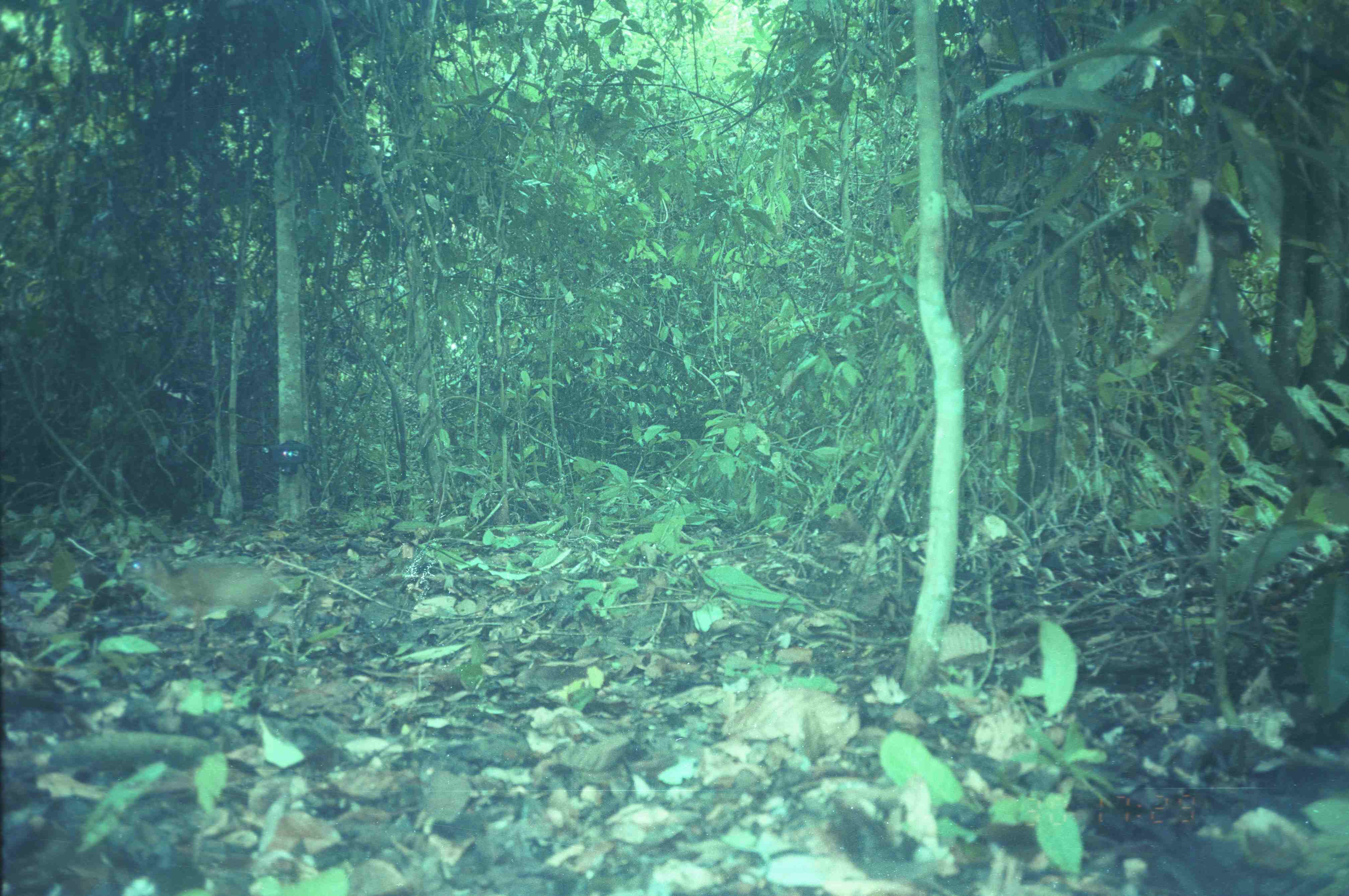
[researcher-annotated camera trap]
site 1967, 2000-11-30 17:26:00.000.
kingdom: Animalia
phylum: Chordata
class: Mammalia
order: Artiodactyla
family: Tragulidae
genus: Tragulus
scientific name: Tragulus napu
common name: greater oriental chevrotain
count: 1